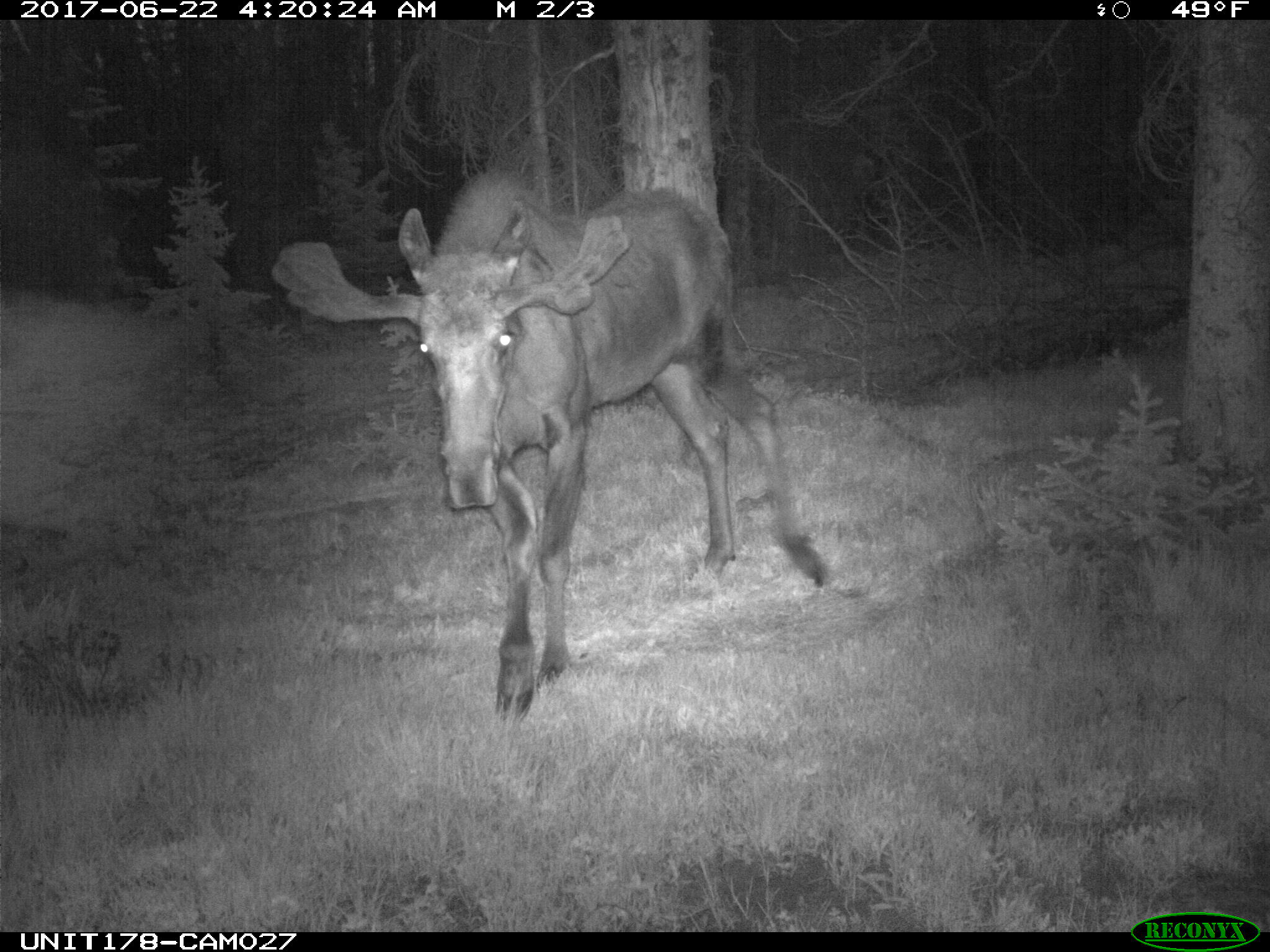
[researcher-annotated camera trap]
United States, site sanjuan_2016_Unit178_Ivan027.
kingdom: Animalia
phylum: Chordata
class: Mammalia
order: Artiodactyla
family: Cervidae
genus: Alces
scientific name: Alces alces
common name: moose